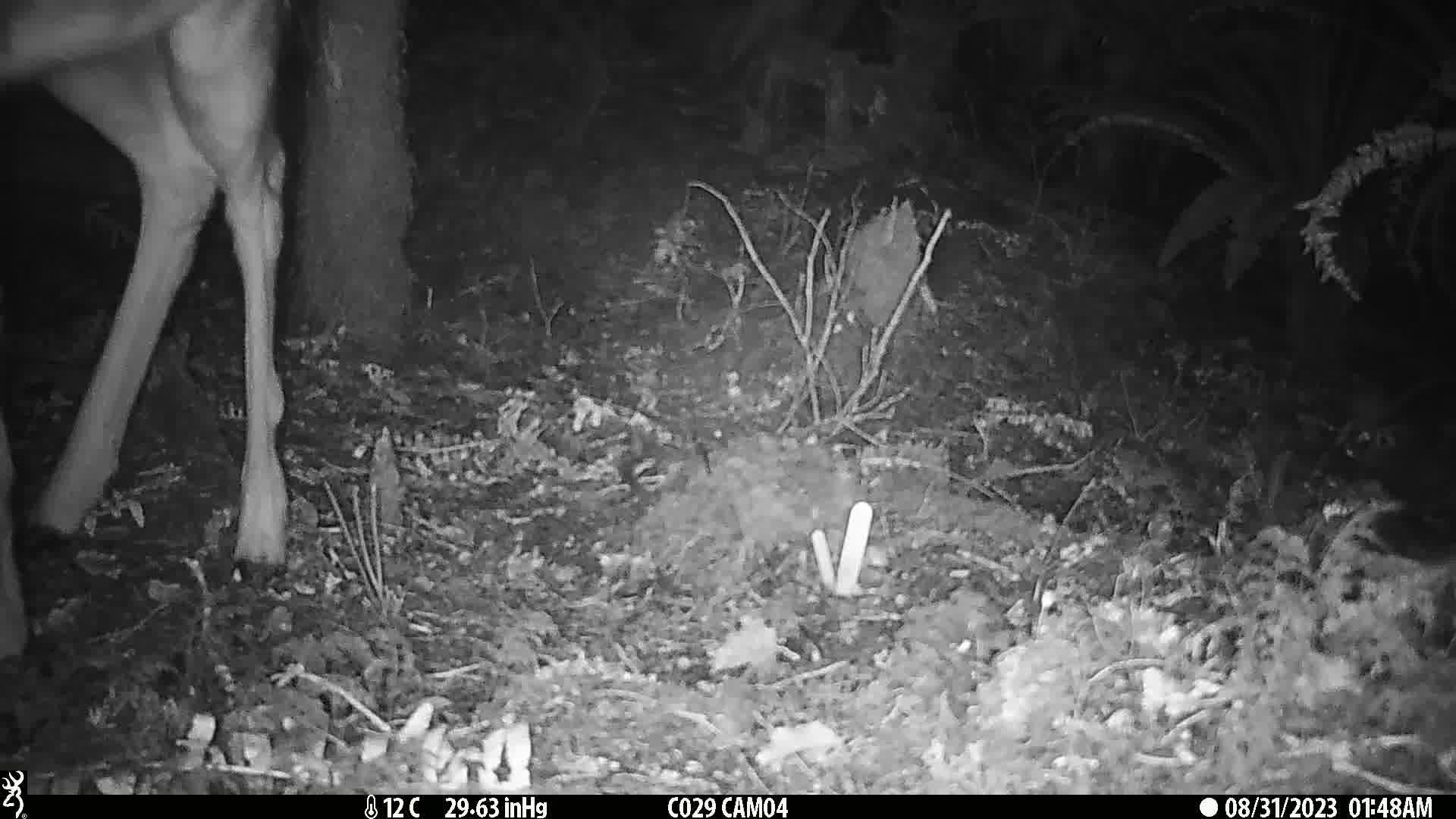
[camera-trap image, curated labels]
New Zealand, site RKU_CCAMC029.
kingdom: Animalia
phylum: Chordata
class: Mammalia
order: Artiodactyla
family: Cervidae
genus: Odocoileus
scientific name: Odocoileus virginianus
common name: white-tailed deer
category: white tailed deer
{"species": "white tailed deer (white-tailed deer) (Odocoileus virginianus)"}